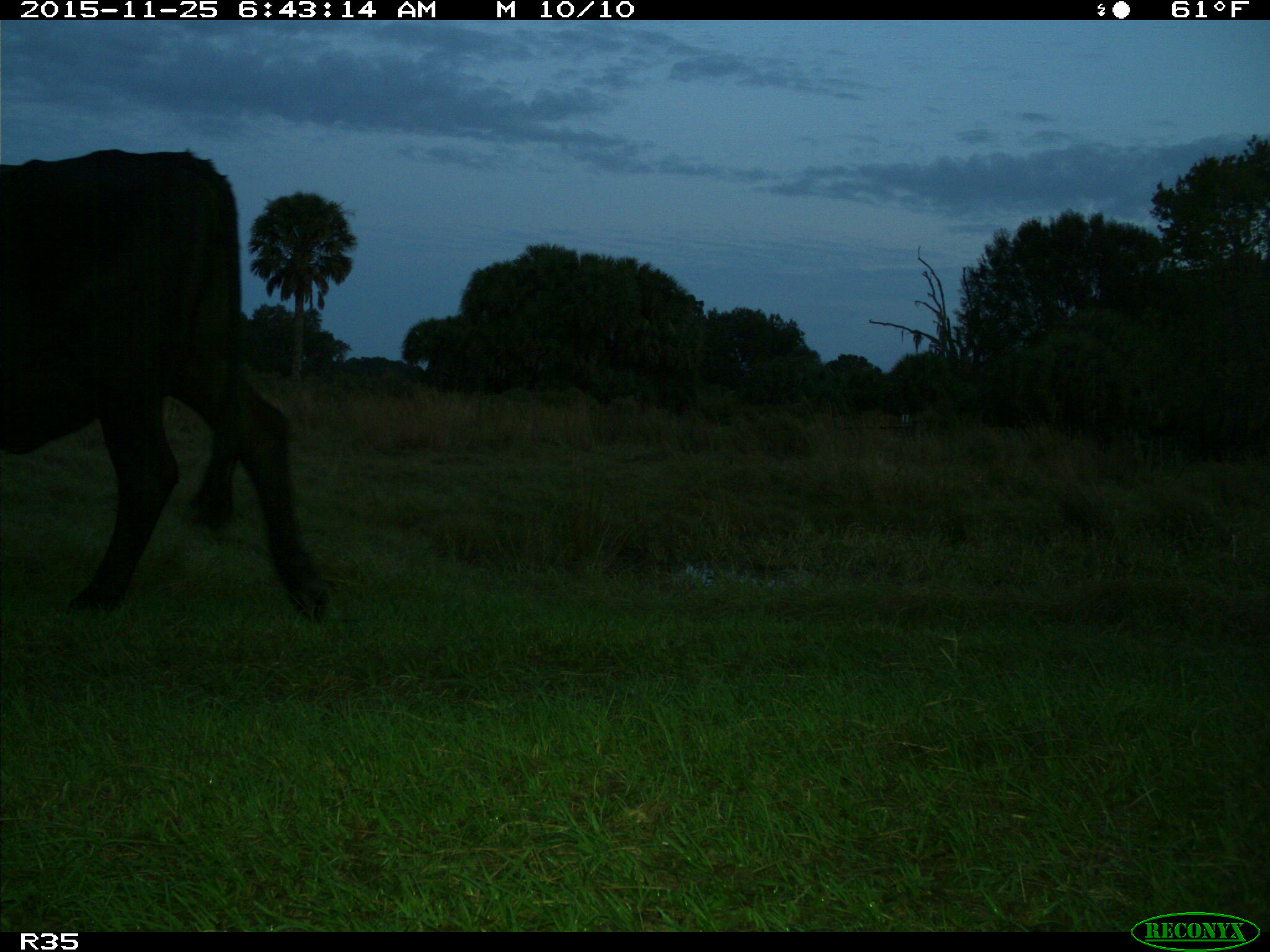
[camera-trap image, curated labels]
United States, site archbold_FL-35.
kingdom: Animalia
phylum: Chordata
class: Mammalia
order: Artiodactyla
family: Bovidae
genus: Bos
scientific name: Bos taurus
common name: domestic cow